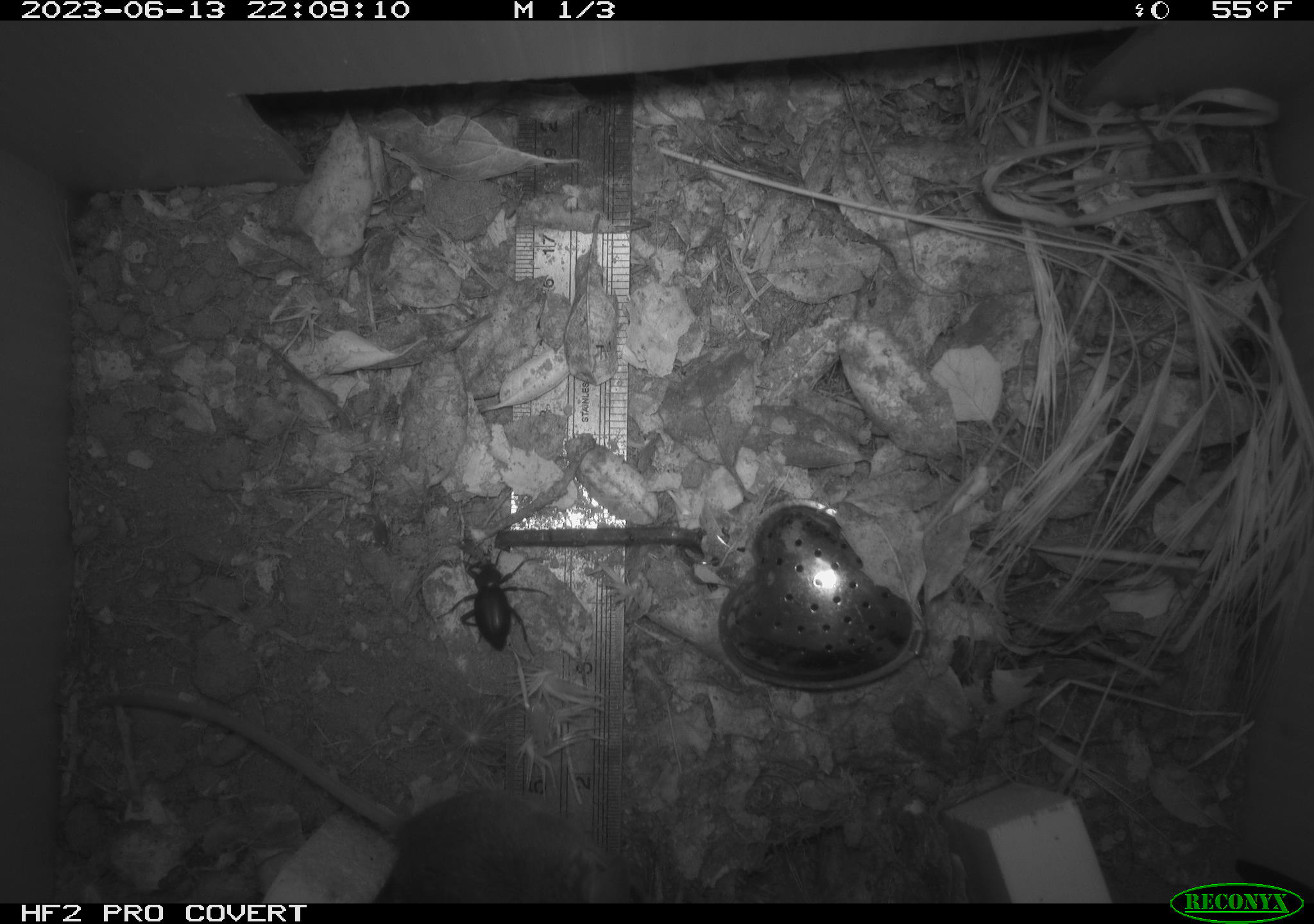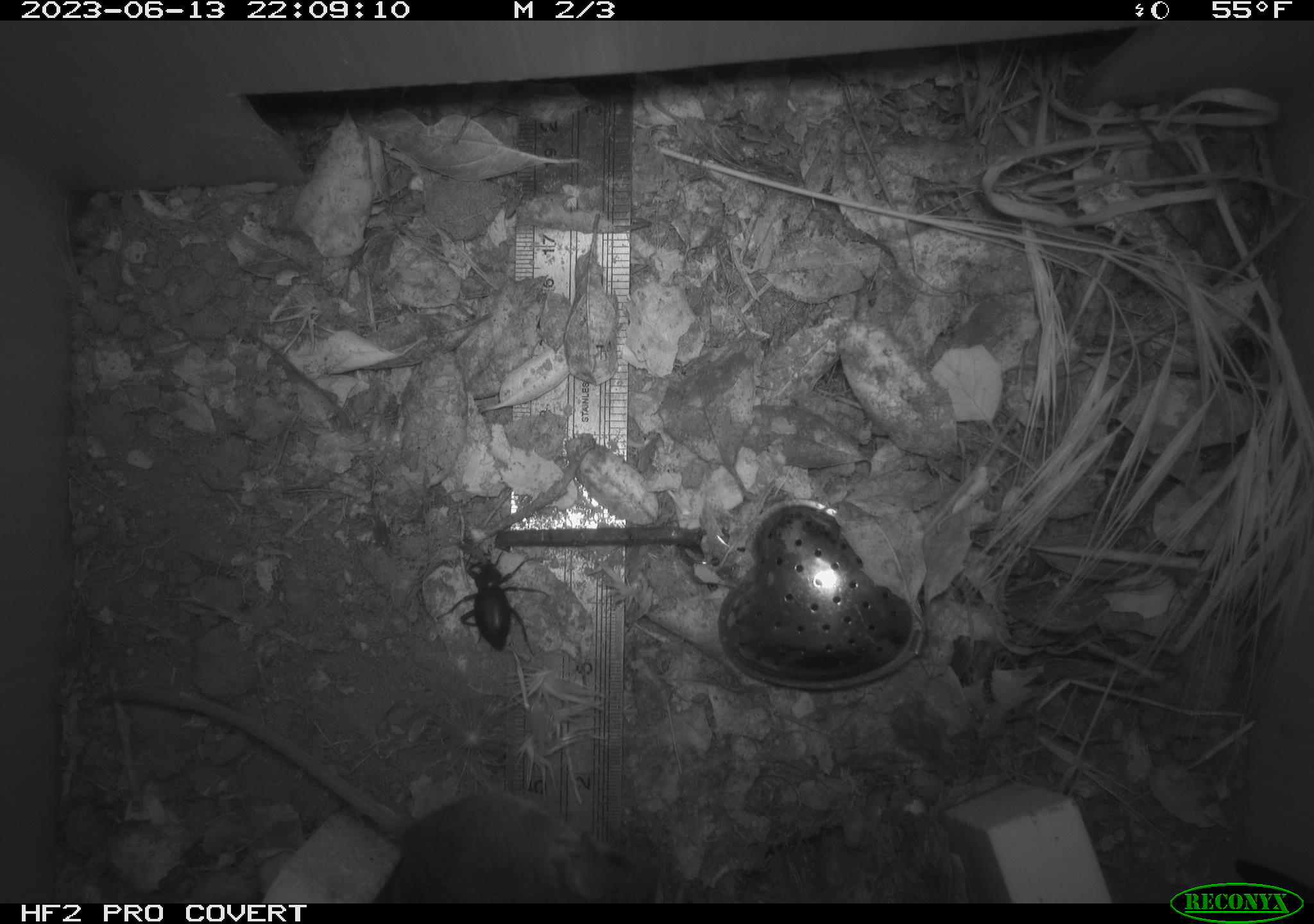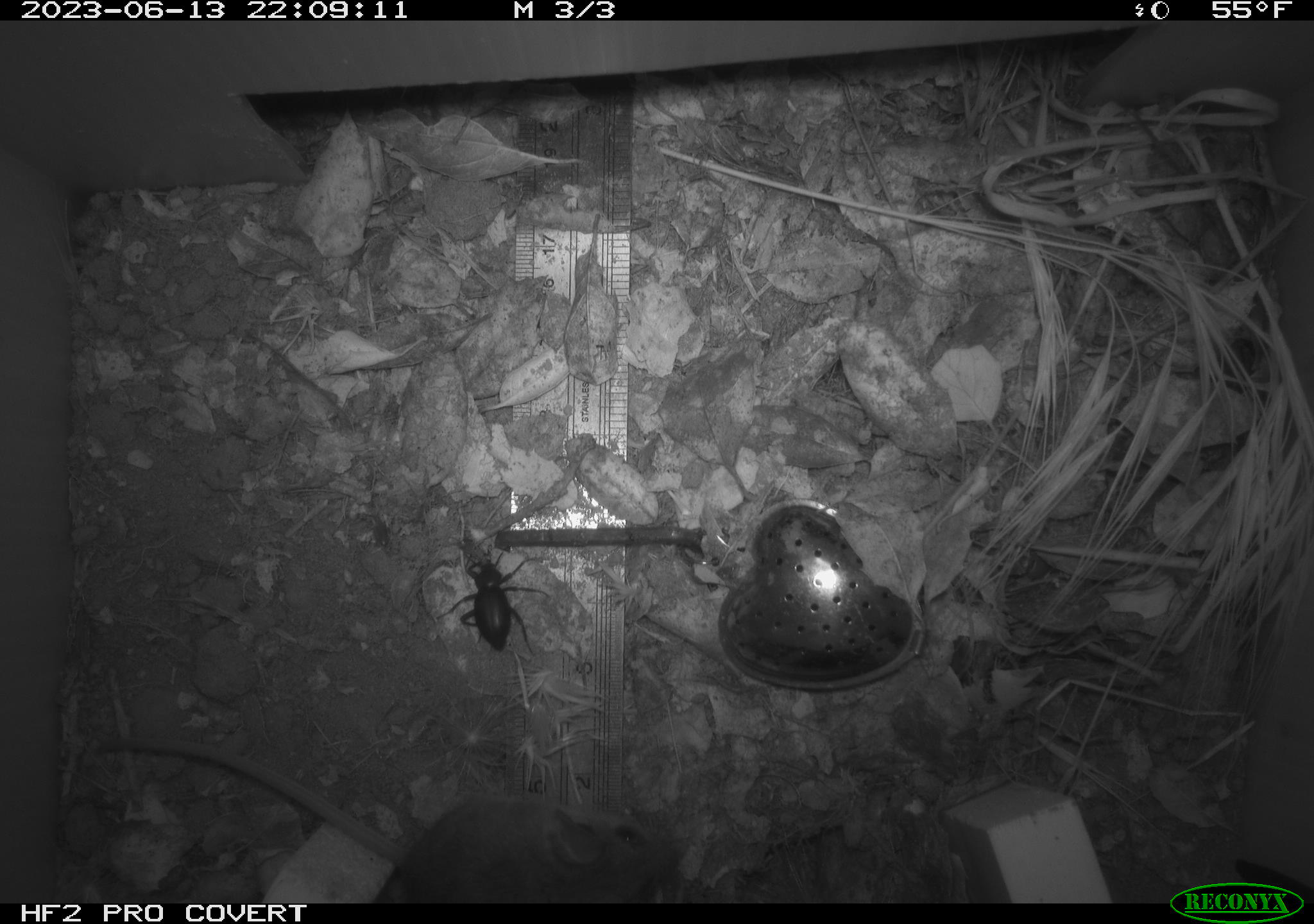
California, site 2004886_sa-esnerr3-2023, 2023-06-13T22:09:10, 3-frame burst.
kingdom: Animalia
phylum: Arthropoda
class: Insecta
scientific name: Insecta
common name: insect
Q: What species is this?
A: Insect (Insecta).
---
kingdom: Animalia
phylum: Chordata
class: Mammalia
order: Rodentia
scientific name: Rodentia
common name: mouse species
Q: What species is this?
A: Mouse species (Rodentia).